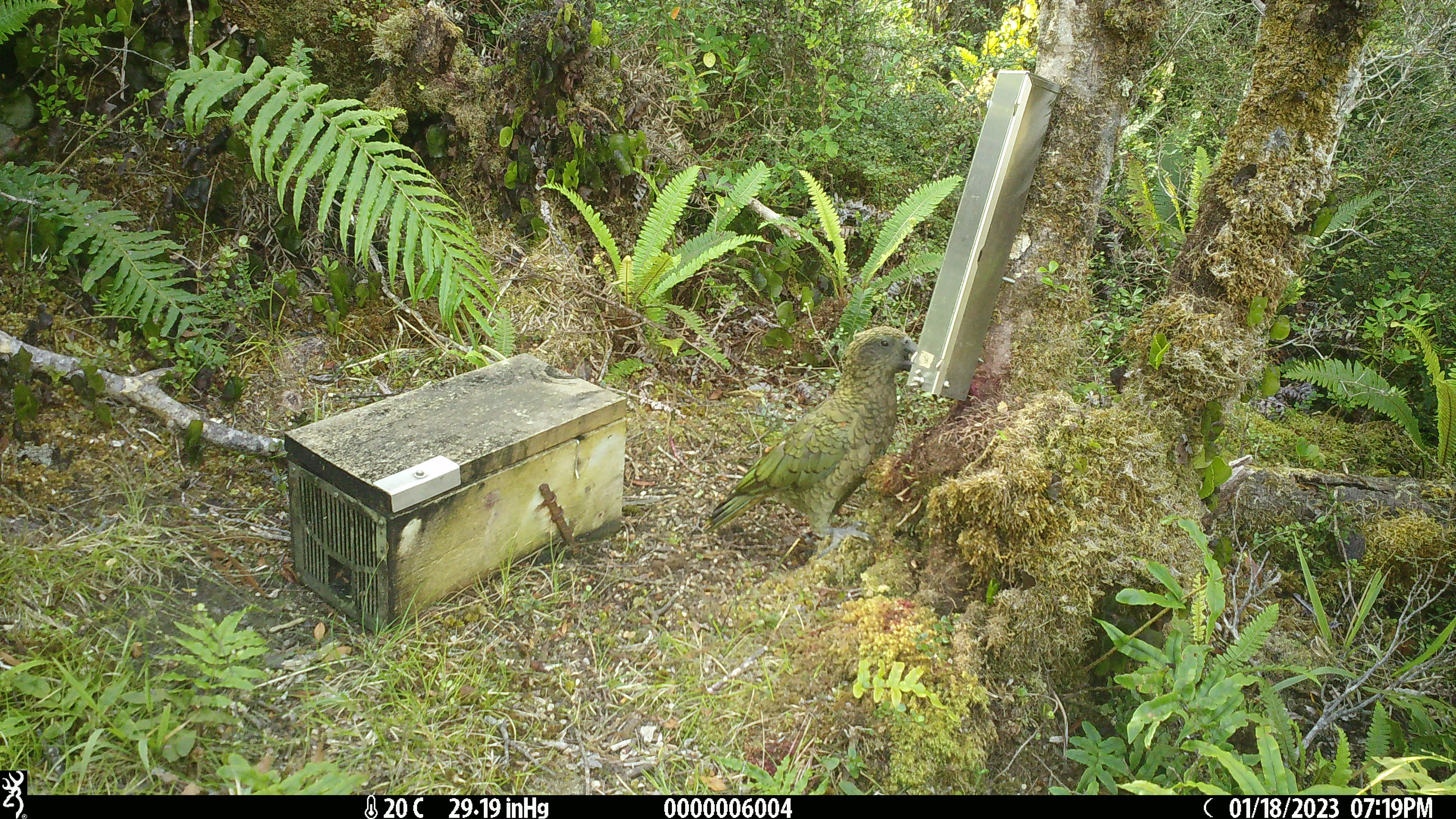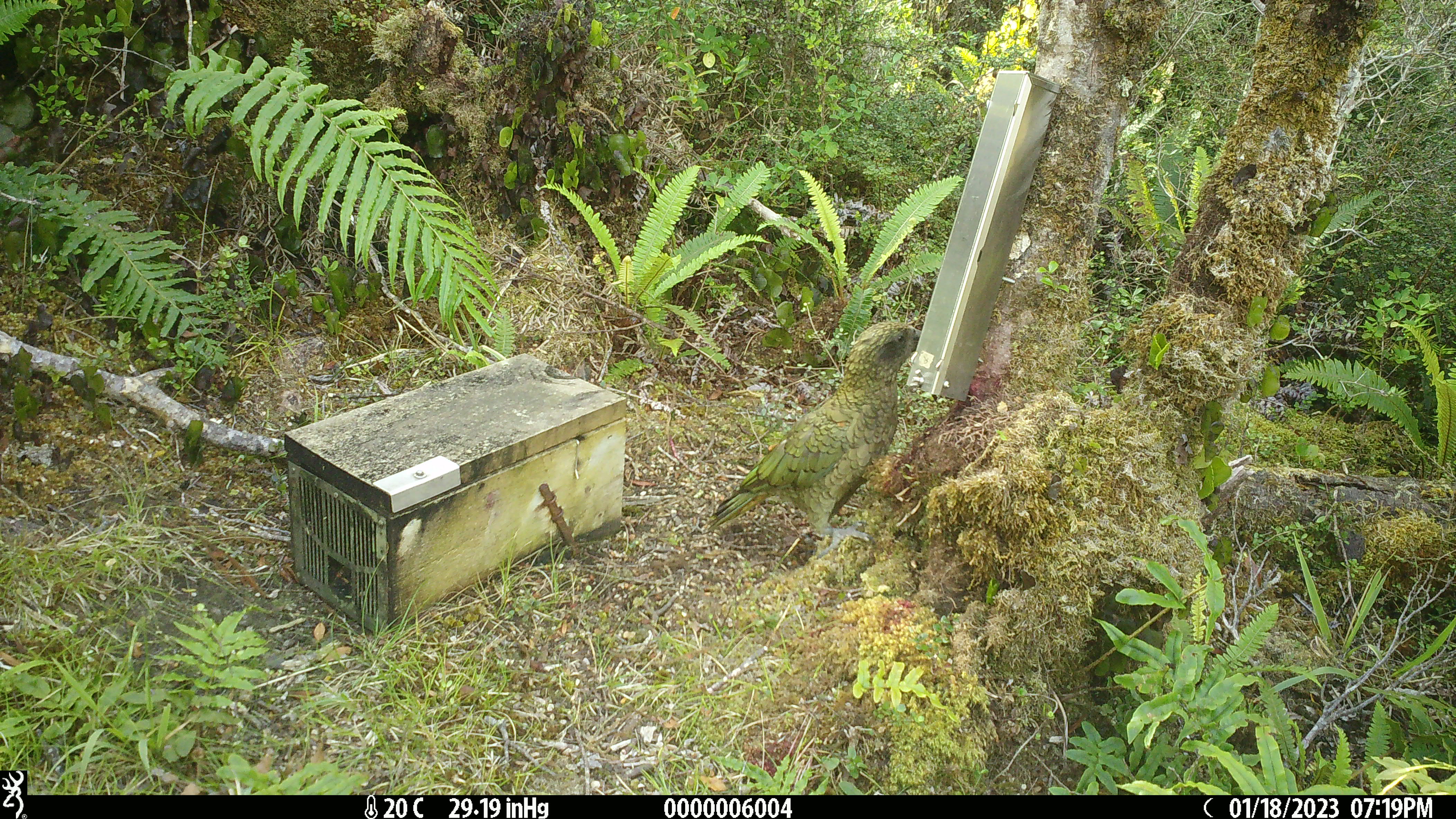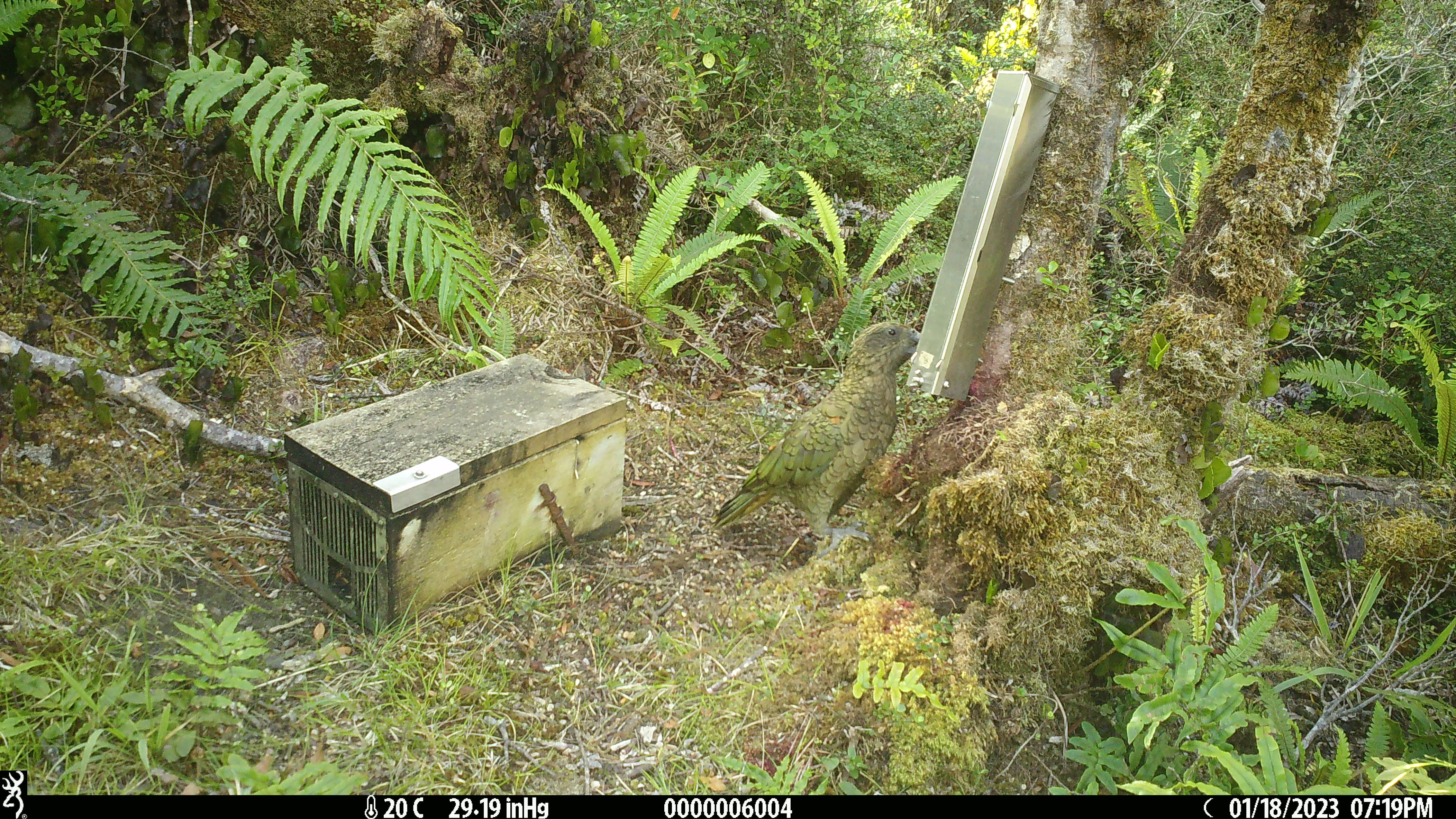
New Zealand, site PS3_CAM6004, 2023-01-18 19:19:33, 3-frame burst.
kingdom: Animalia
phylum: Chordata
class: Aves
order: Psittaciformes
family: Strigopidae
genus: Nestor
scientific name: Nestor notabilis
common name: kea